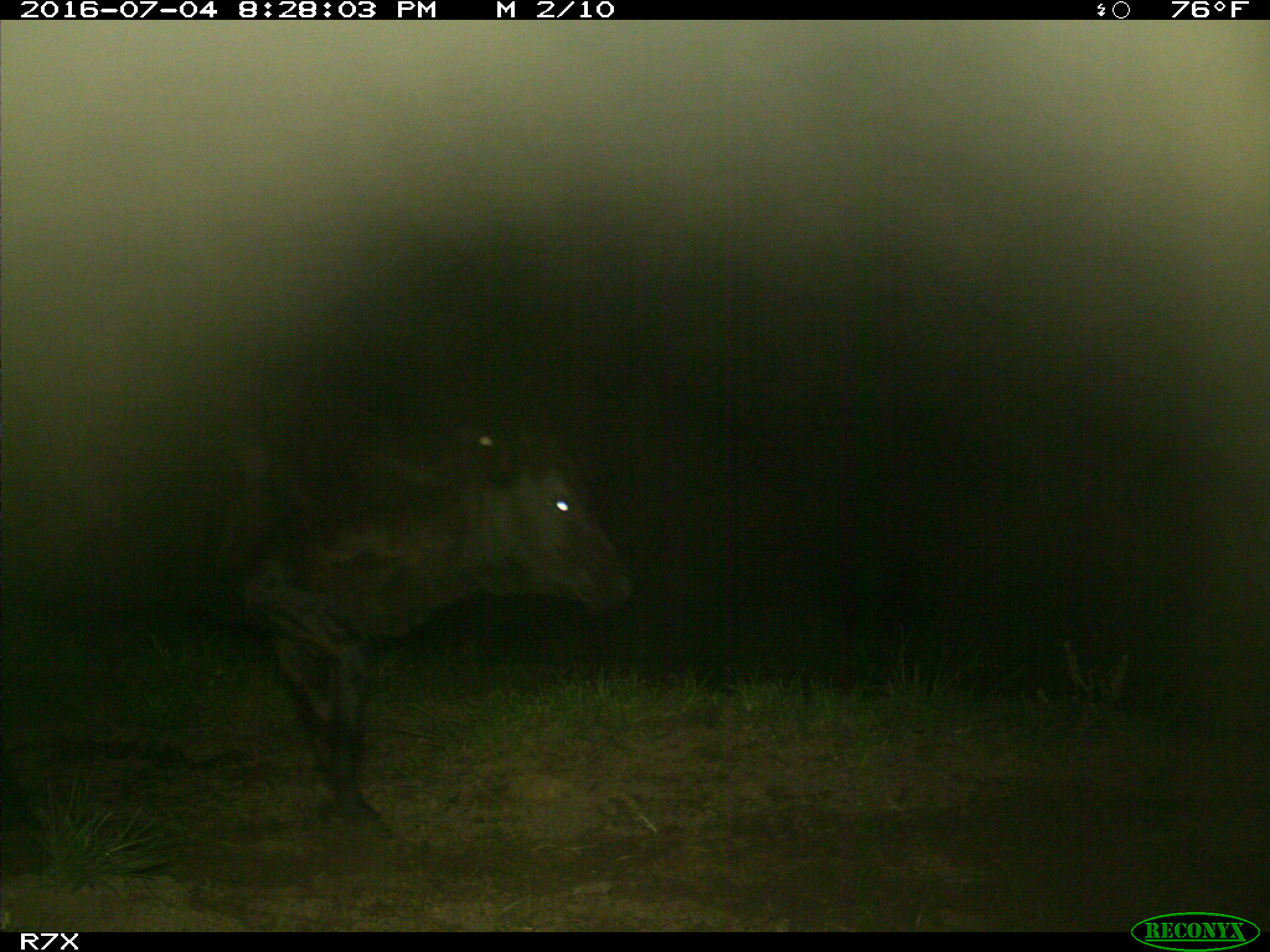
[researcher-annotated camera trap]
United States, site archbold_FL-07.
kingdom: Animalia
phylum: Chordata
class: Mammalia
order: Artiodactyla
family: Bovidae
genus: Bos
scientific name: Bos taurus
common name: domestic cow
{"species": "Bos taurus (domestic cow)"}